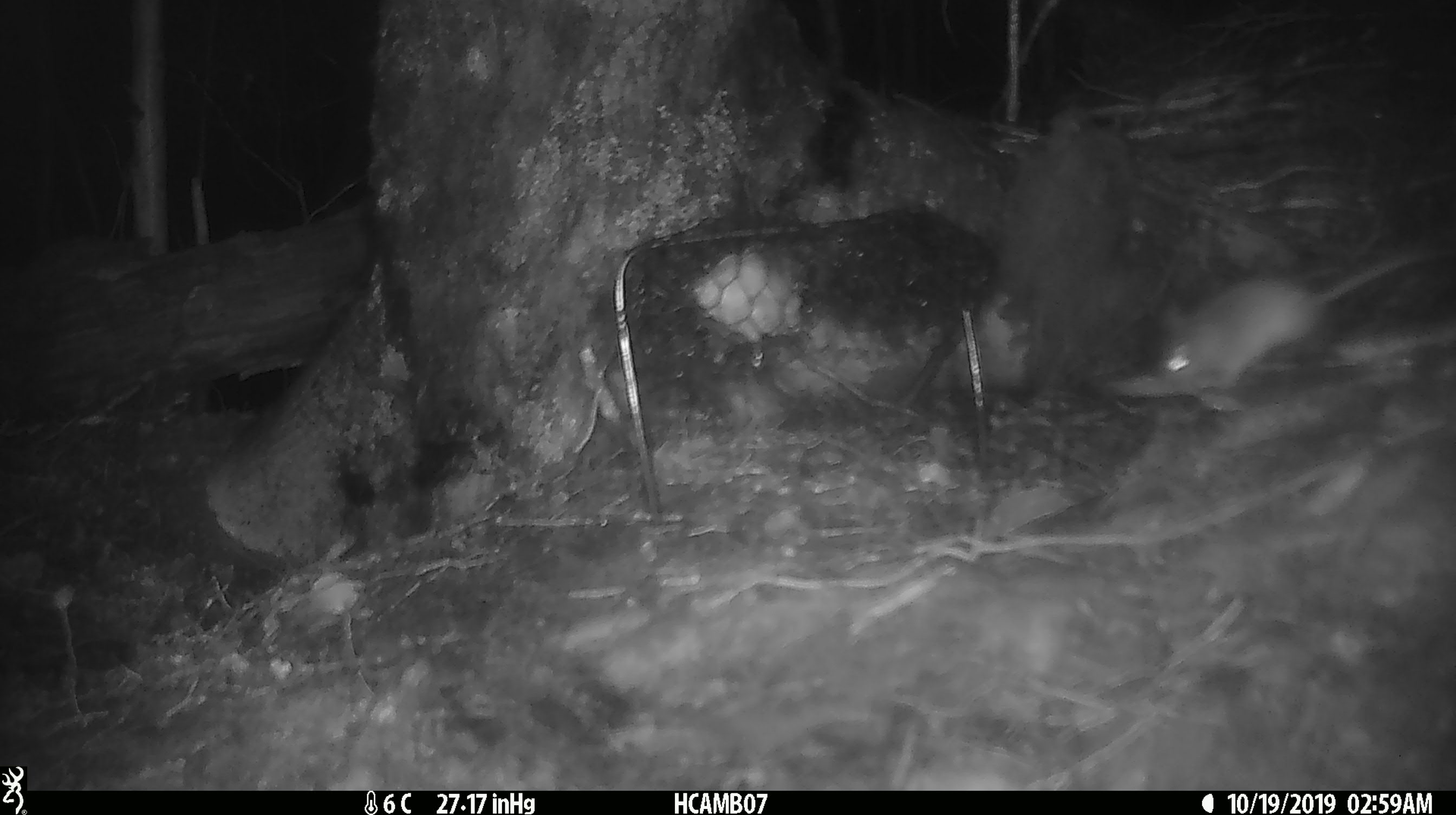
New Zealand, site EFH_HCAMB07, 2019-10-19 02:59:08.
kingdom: Animalia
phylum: Chordata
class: Mammalia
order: Rodentia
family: Muridae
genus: Mus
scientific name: Mus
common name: mouse